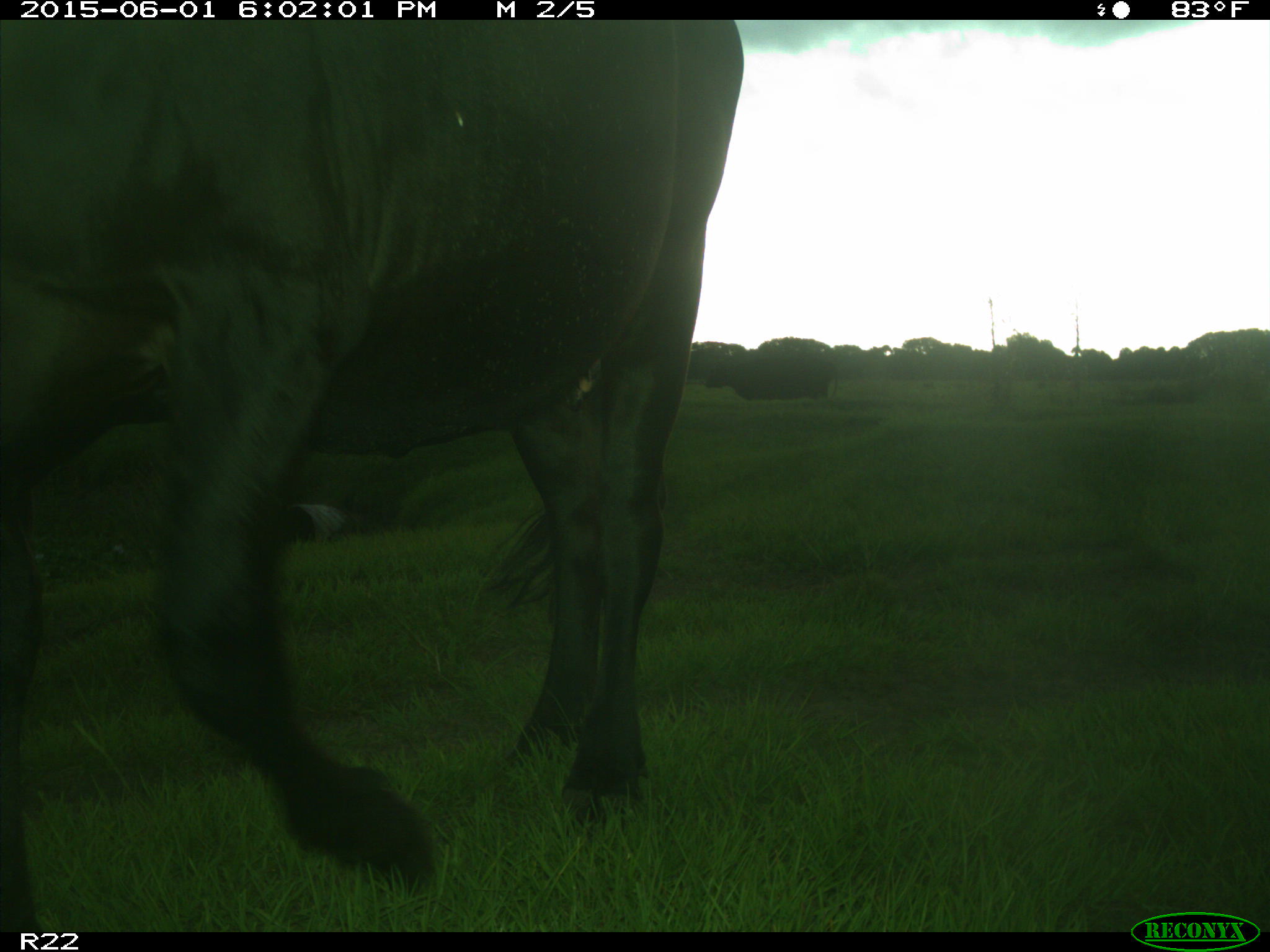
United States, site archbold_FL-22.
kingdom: Animalia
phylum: Chordata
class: Mammalia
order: Artiodactyla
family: Bovidae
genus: Bos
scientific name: Bos taurus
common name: domestic cow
Bos taurus (domestic cow).